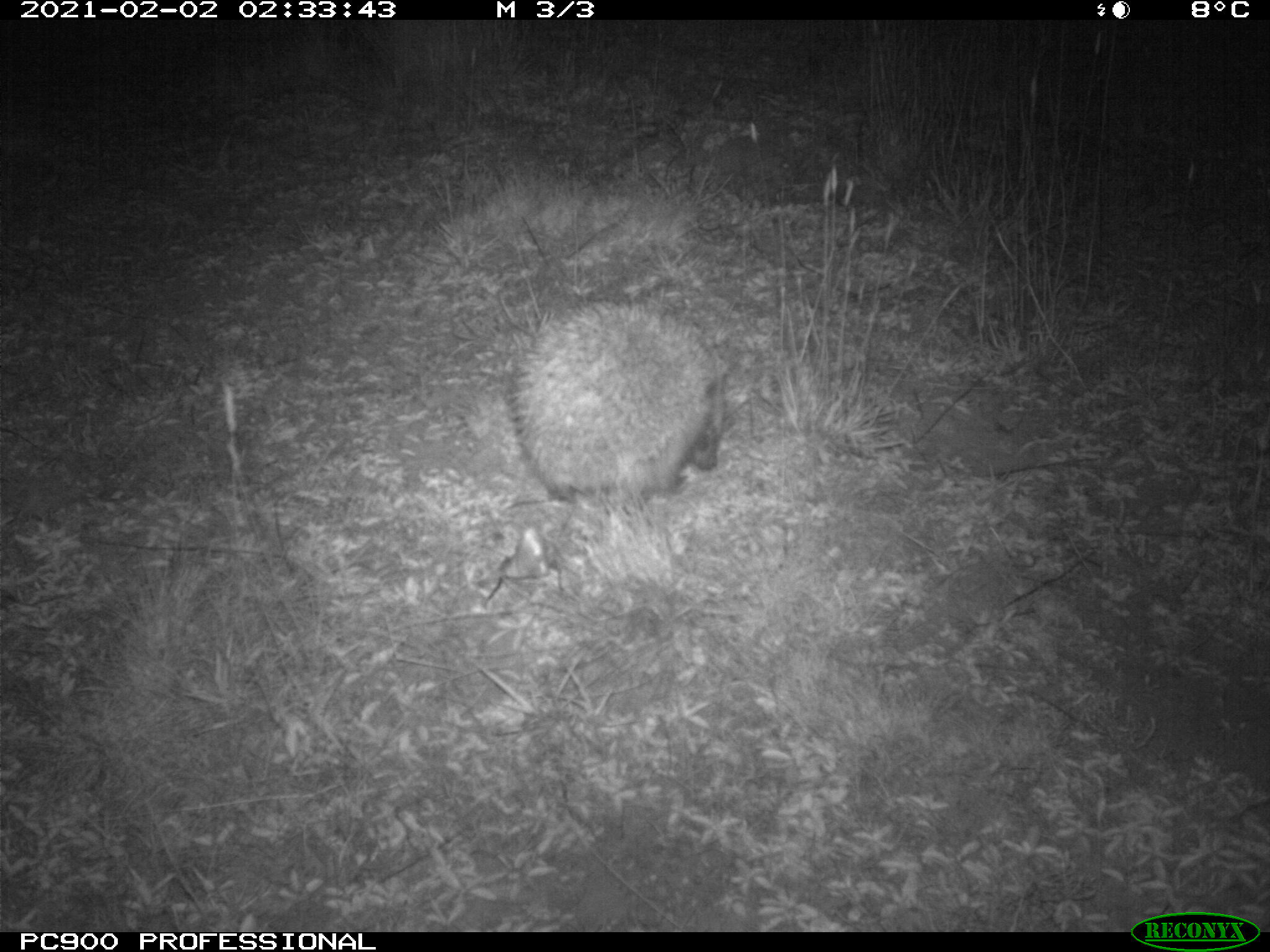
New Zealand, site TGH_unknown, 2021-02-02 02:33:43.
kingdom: Animalia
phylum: Chordata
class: Mammalia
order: Eulipotyphla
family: Erinaceidae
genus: Erinaceus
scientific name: Erinaceus europaeus europaeus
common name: european hedgehog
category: hedgehog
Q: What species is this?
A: Hedgehog (european hedgehog) (Erinaceus europaeus europaeus).